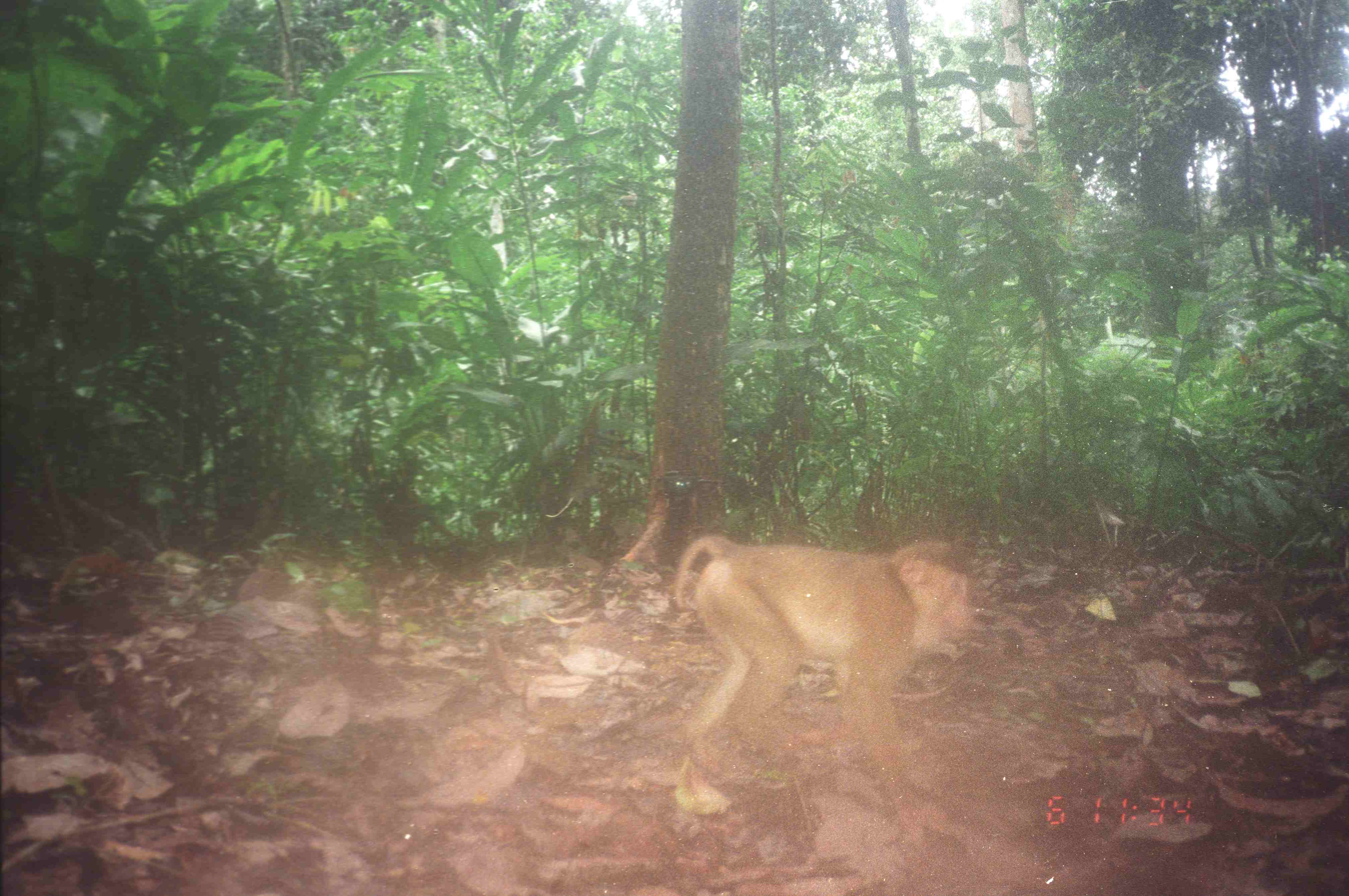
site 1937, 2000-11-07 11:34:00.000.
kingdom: Animalia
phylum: Chordata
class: Mammalia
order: Primates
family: Cercopithecidae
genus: Macaca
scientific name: Macaca nemestrina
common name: southern pig-tailed macaque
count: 1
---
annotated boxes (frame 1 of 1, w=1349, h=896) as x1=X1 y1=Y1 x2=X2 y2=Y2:
macaca nemestrina: x1=675 y1=534 x2=973 y2=816